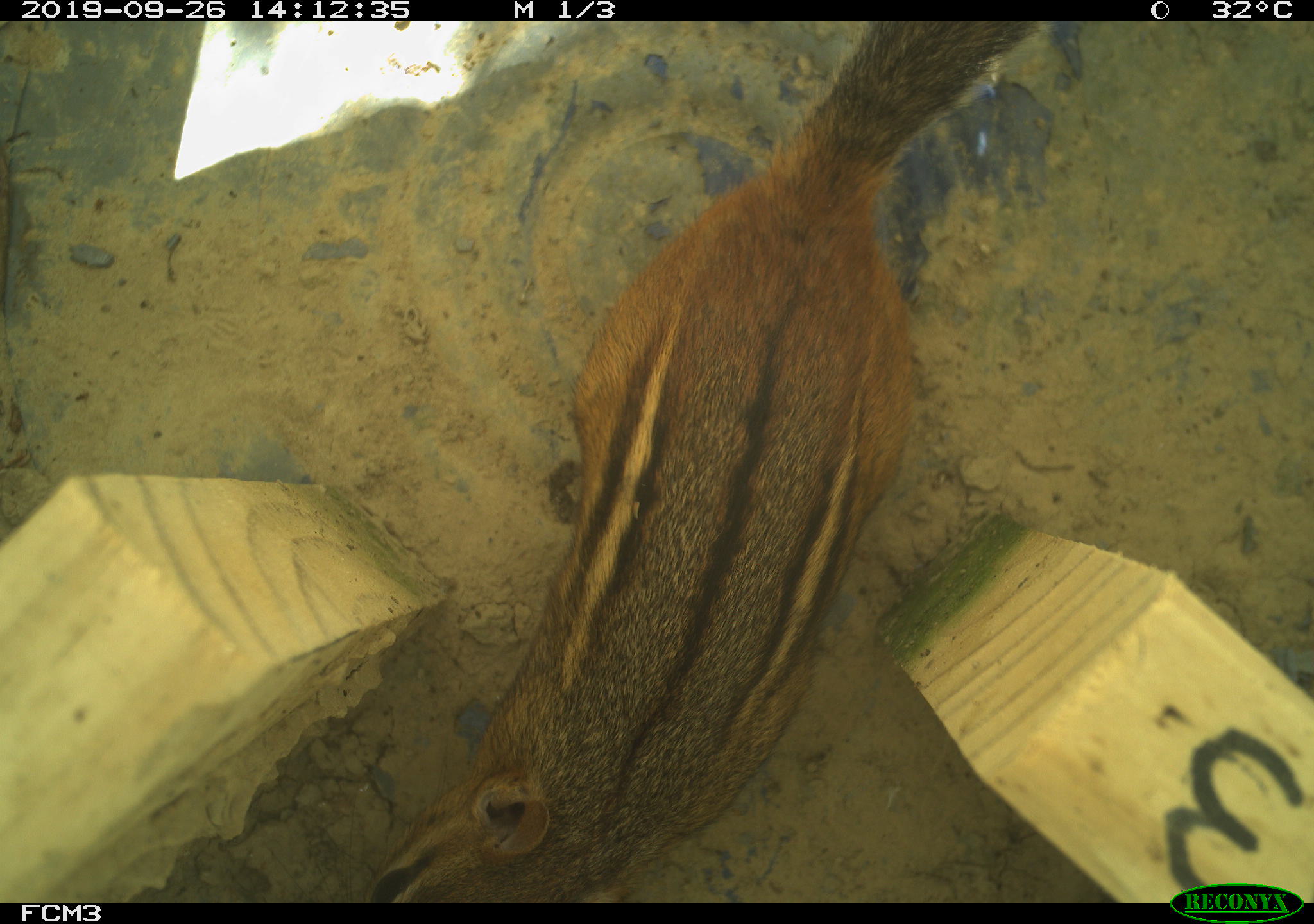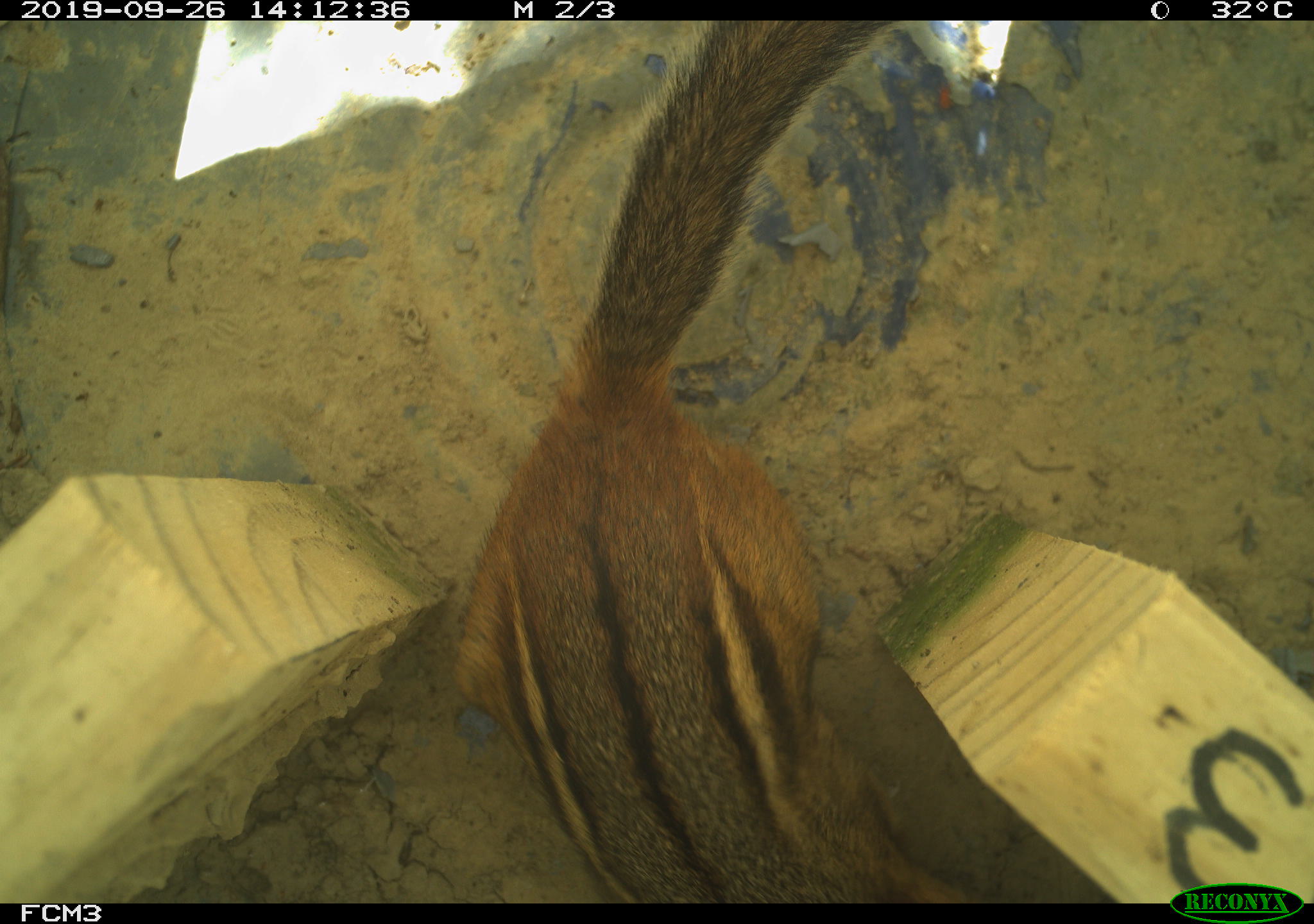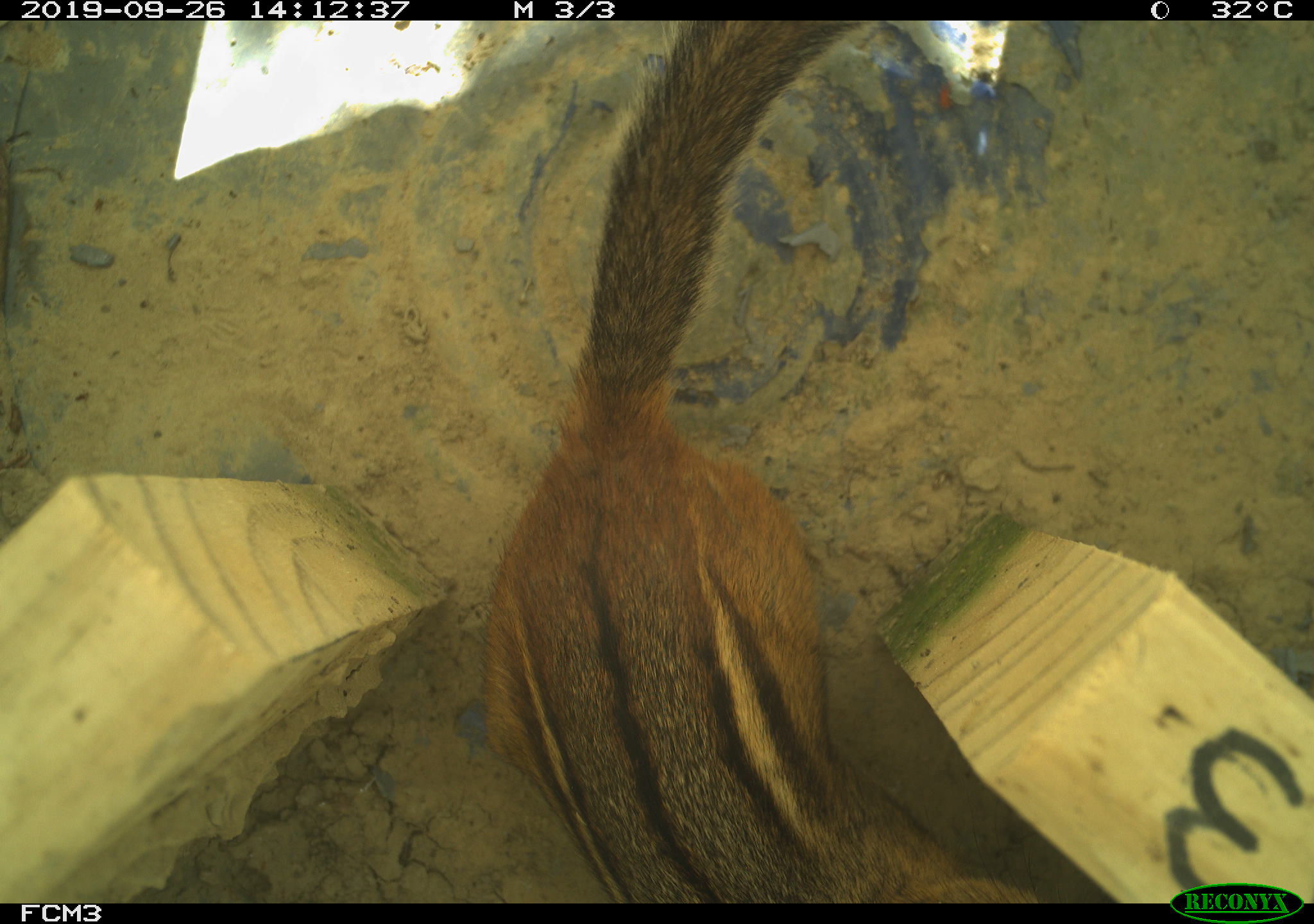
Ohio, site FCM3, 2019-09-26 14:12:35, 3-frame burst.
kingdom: Animalia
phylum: Chordata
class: Mammalia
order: Rodentia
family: Sciuridae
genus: Tamias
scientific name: Tamias striatus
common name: eastern chipmunk